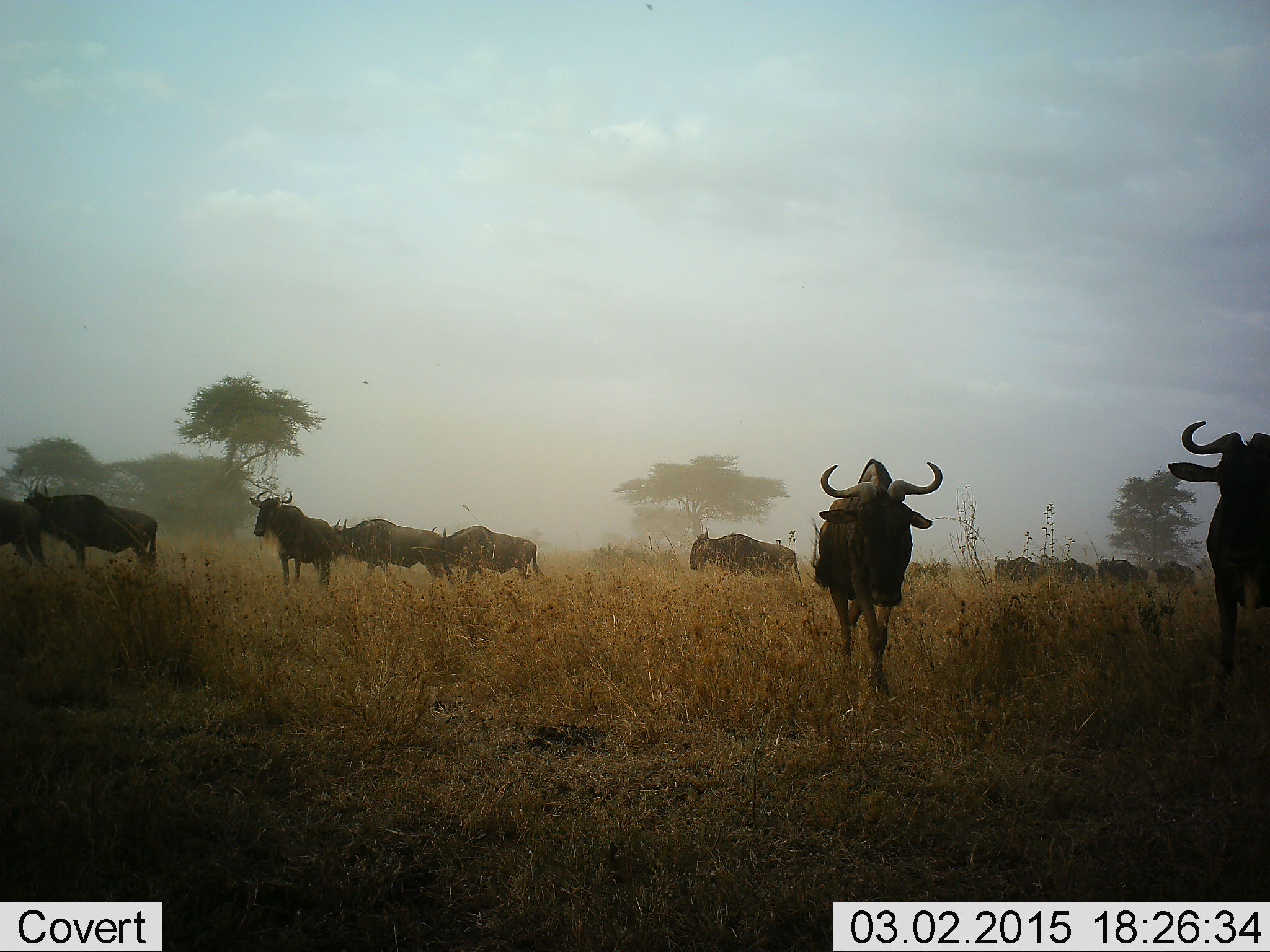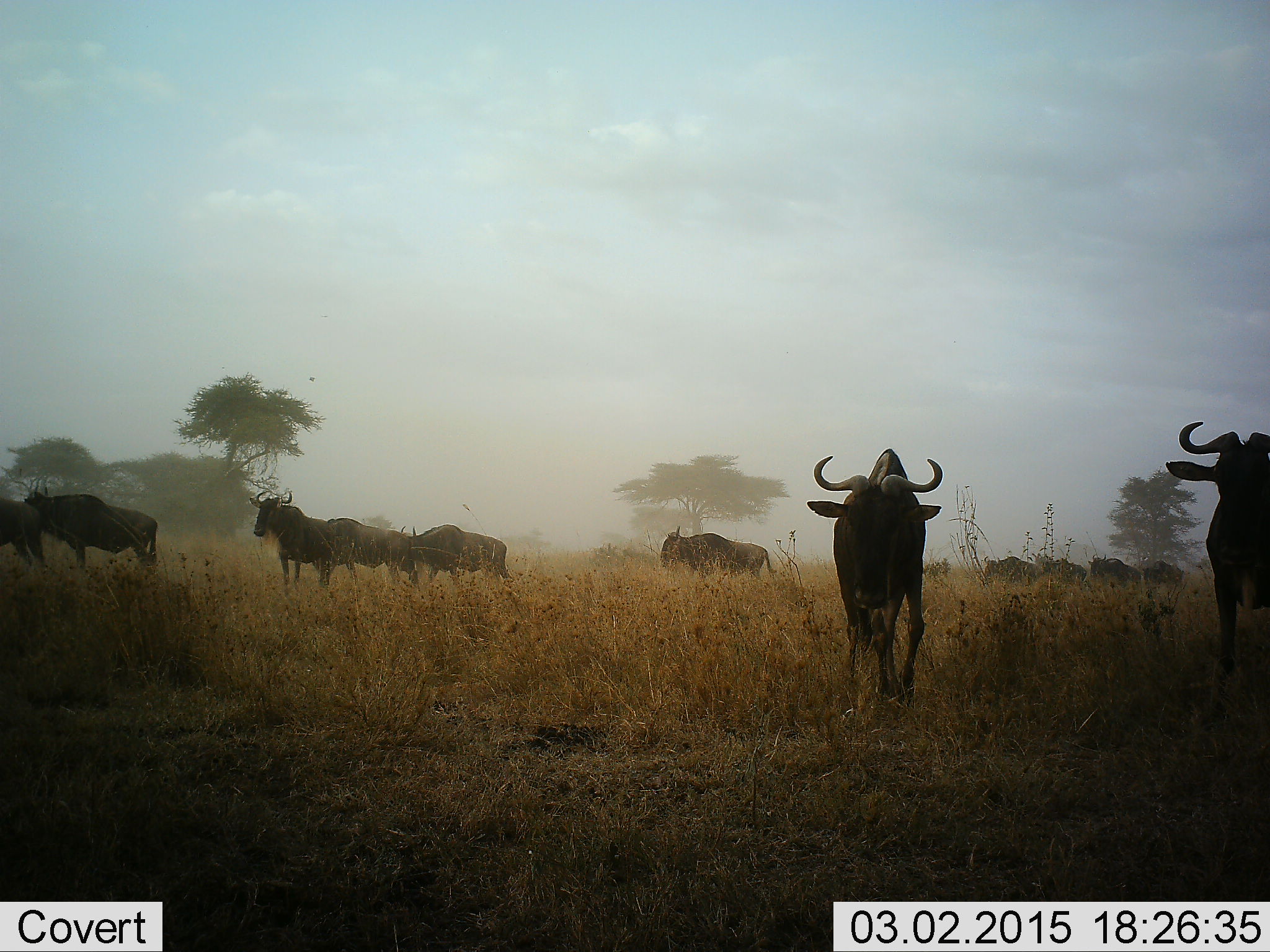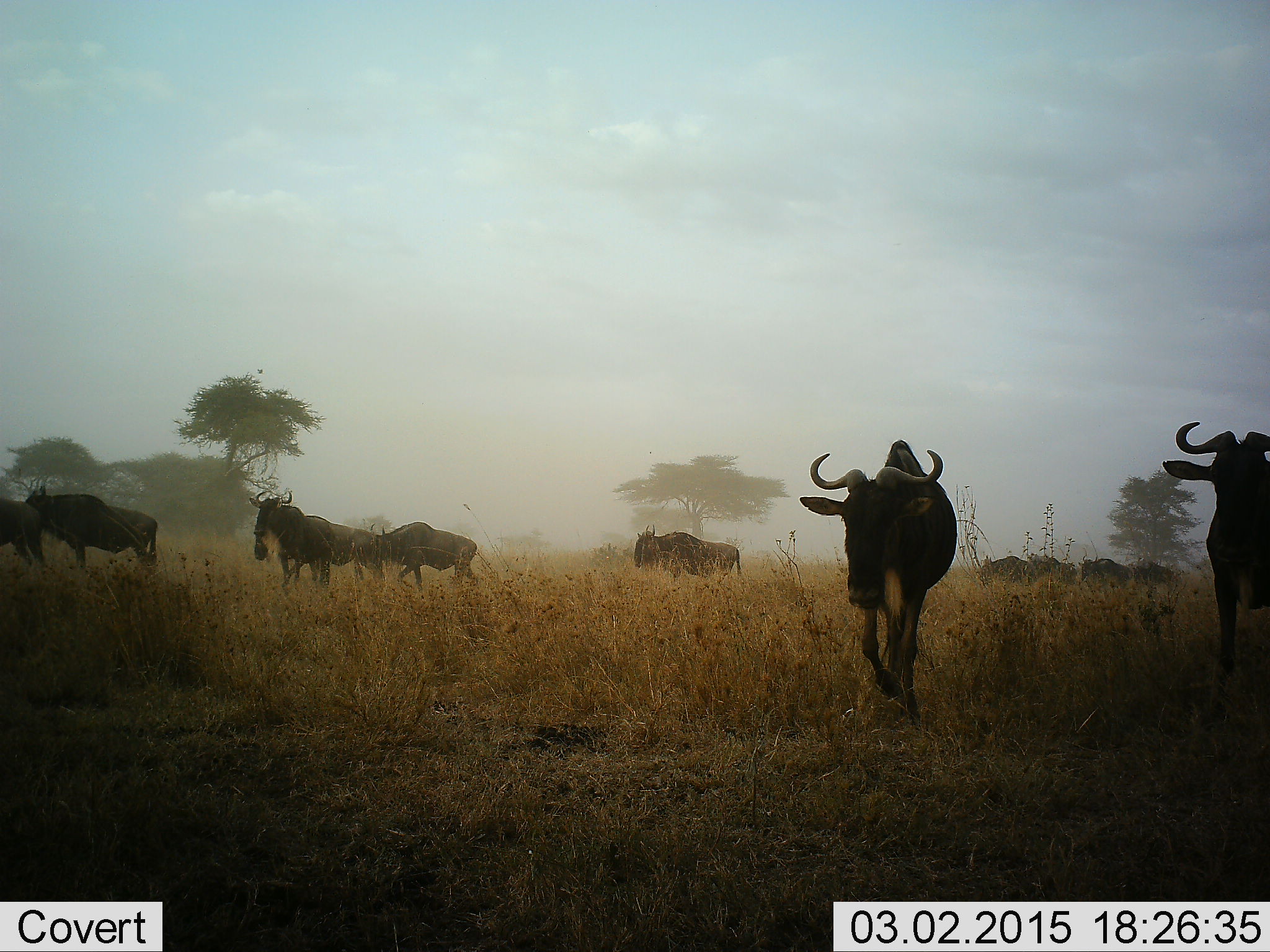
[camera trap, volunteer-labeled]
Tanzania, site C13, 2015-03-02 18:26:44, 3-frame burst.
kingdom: Animalia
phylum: Chordata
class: Mammalia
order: Artiodactyla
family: Bovidae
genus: Connochaetes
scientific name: Connochaetes taurinus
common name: blue wildebeest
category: wildebeest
Wildebeest (blue wildebeest) (Connochaetes taurinus), count 11-50. Behavior (volunteer vote fractions): standing 40%, resting 0%, moving 100%, interacting 0%. Young present (vote fraction): 0%. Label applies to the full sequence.